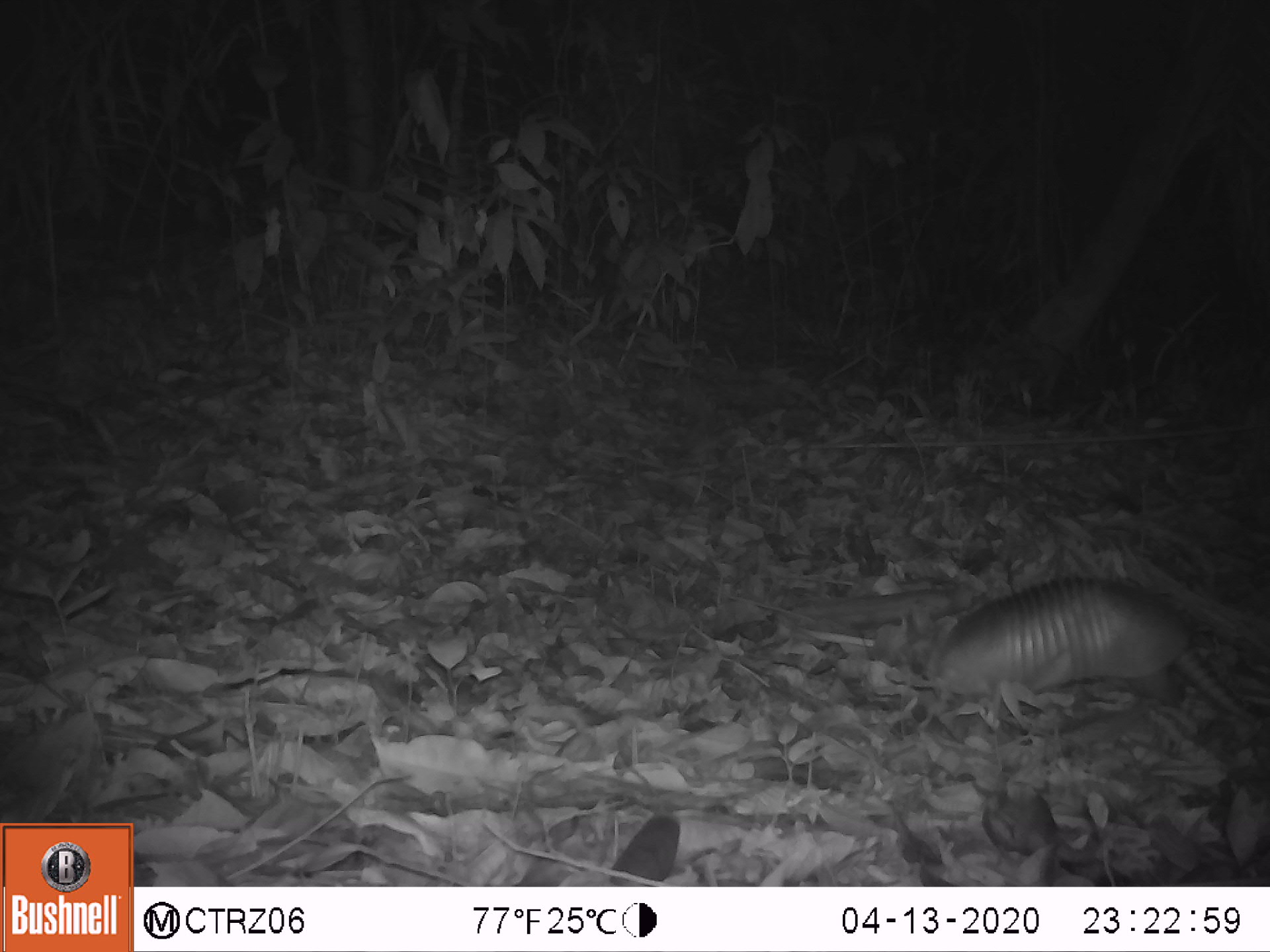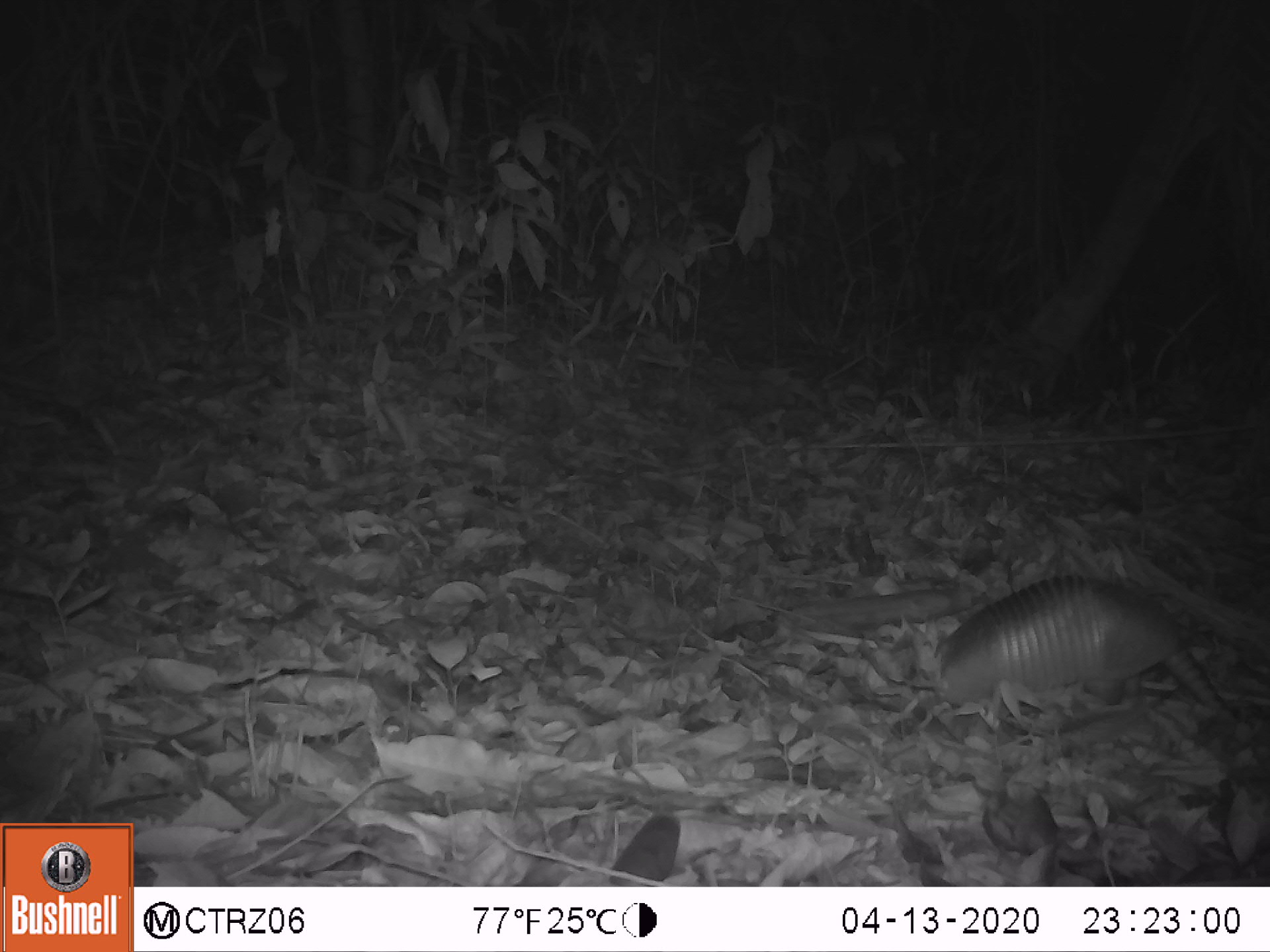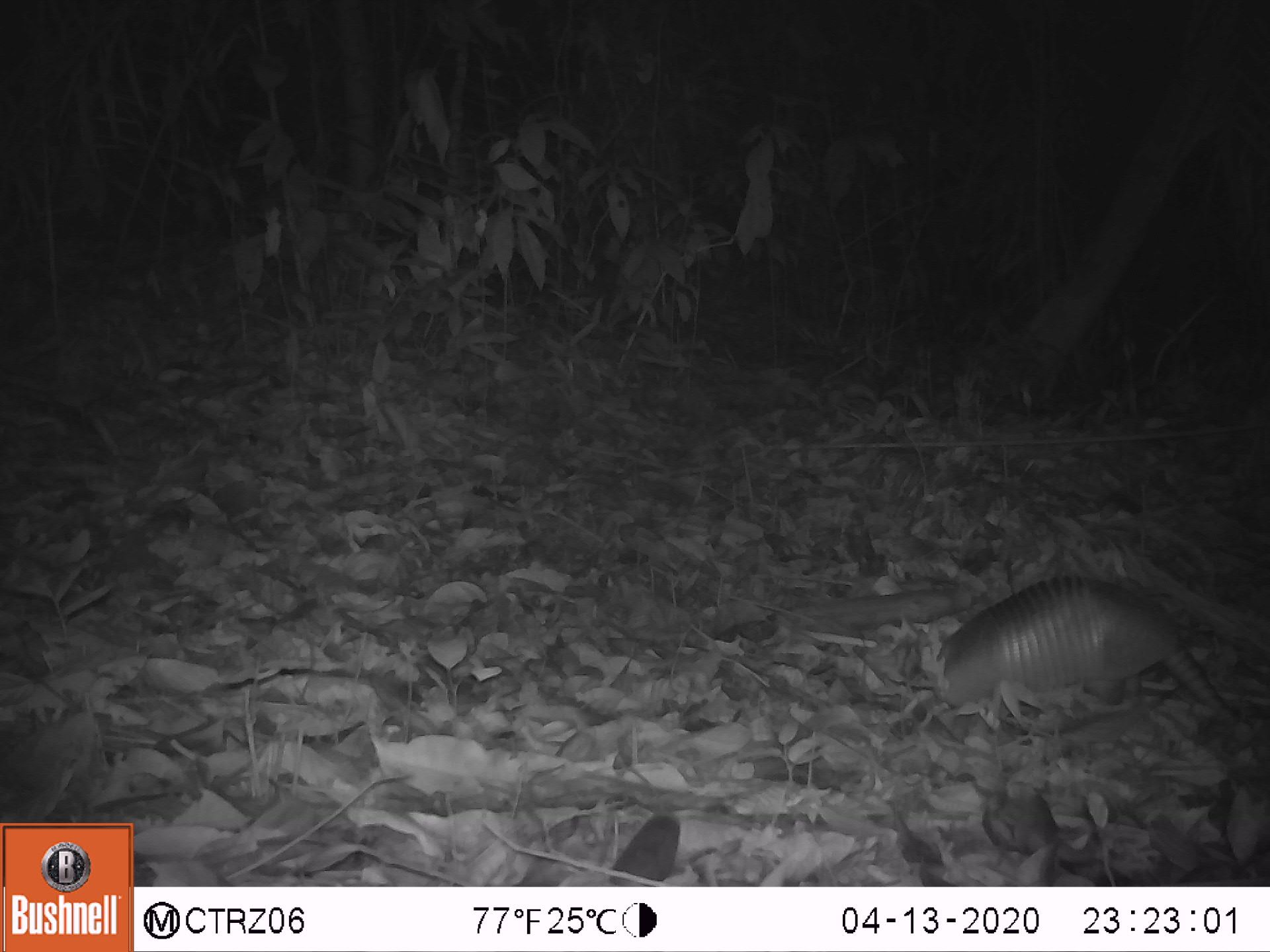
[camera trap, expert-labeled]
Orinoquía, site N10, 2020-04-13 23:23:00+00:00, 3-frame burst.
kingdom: Animalia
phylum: Chordata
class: Mammalia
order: Cingulata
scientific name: Cingulata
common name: armadillo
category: unknown armadillo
Unknown armadillo (armadillo) (Cingulata).